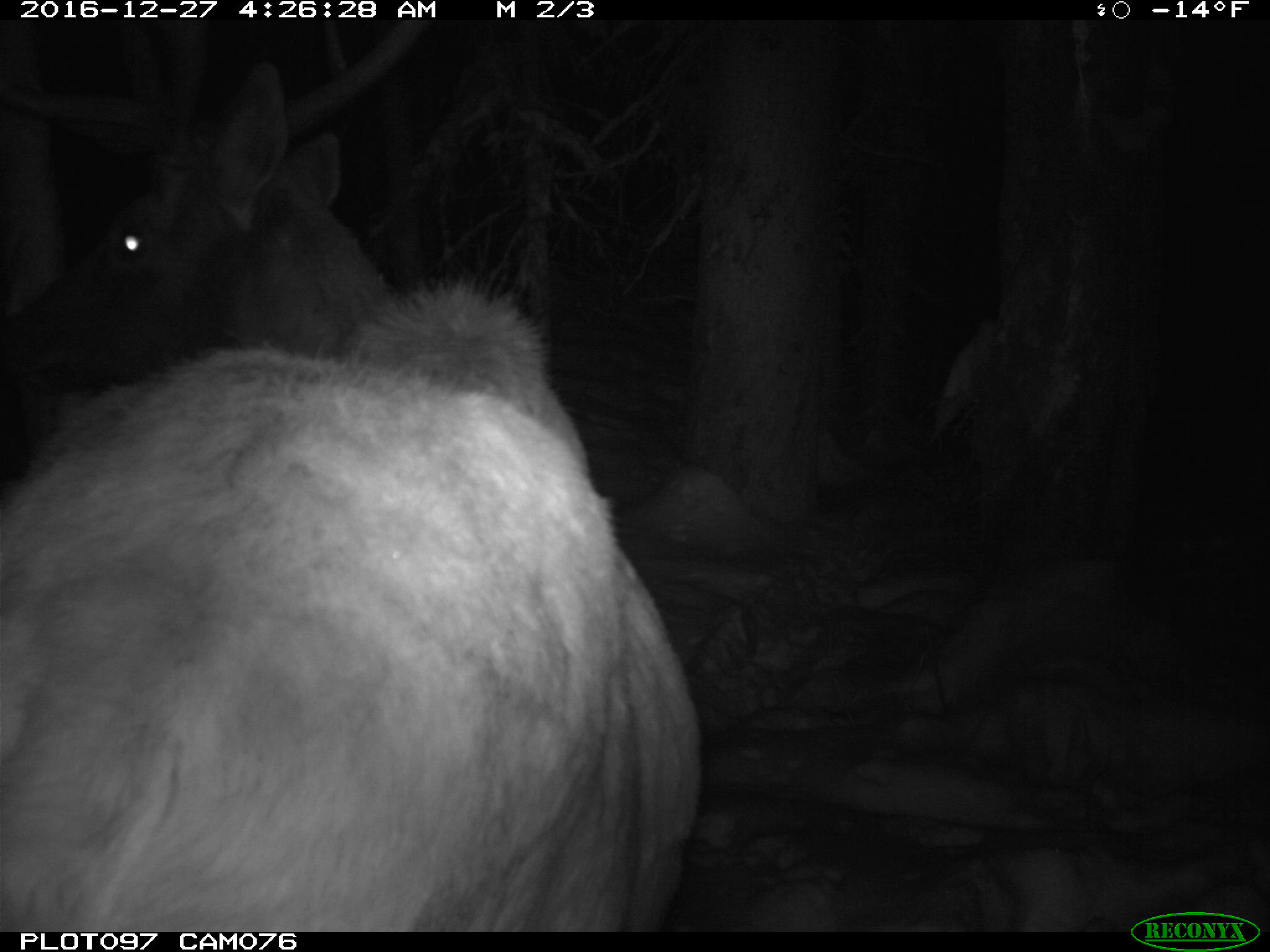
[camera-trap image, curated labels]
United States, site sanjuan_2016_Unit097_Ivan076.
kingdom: Animalia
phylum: Chordata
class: Mammalia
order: Artiodactyla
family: Cervidae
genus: Cervus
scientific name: Cervus elaphus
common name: red deer